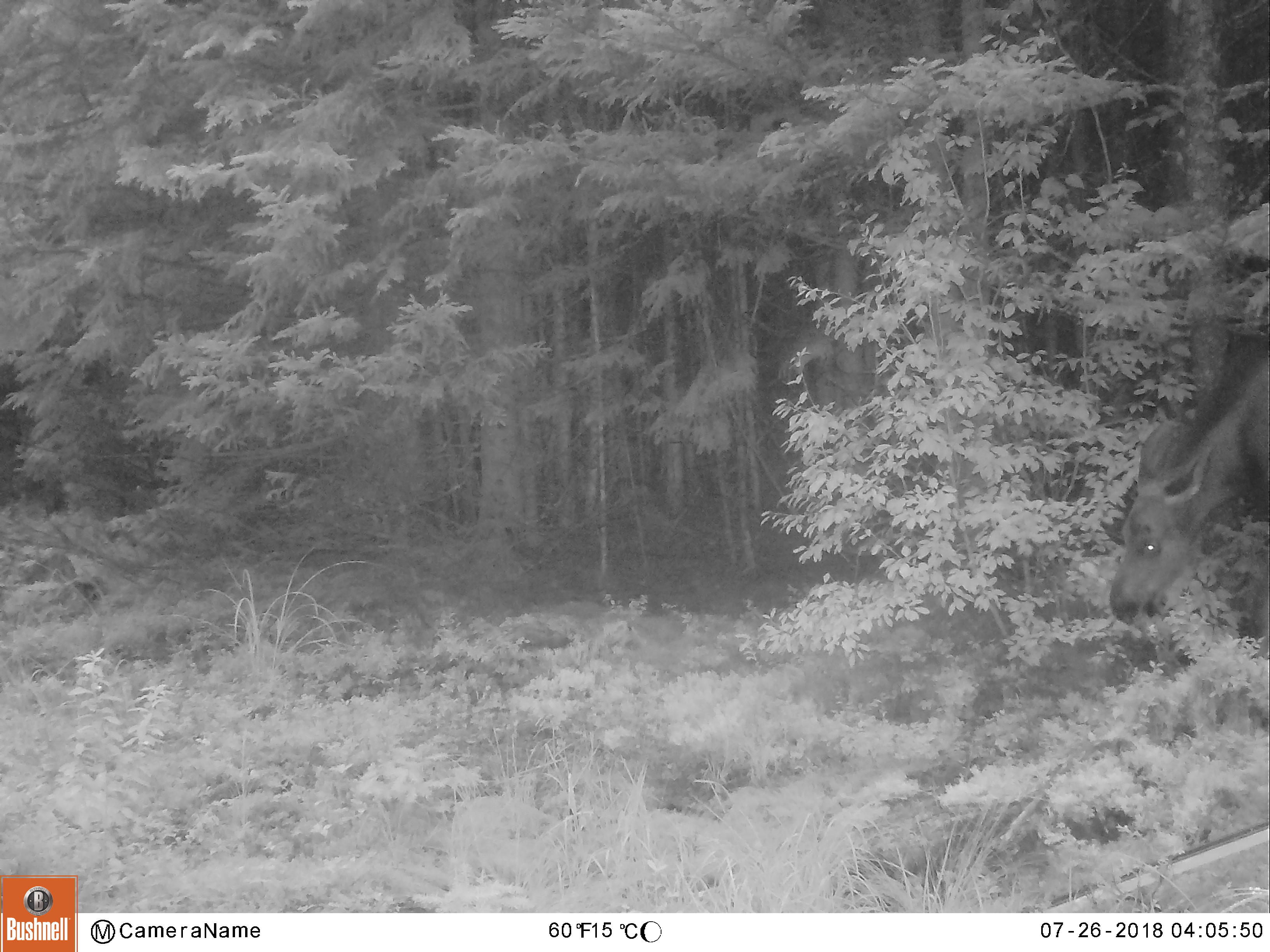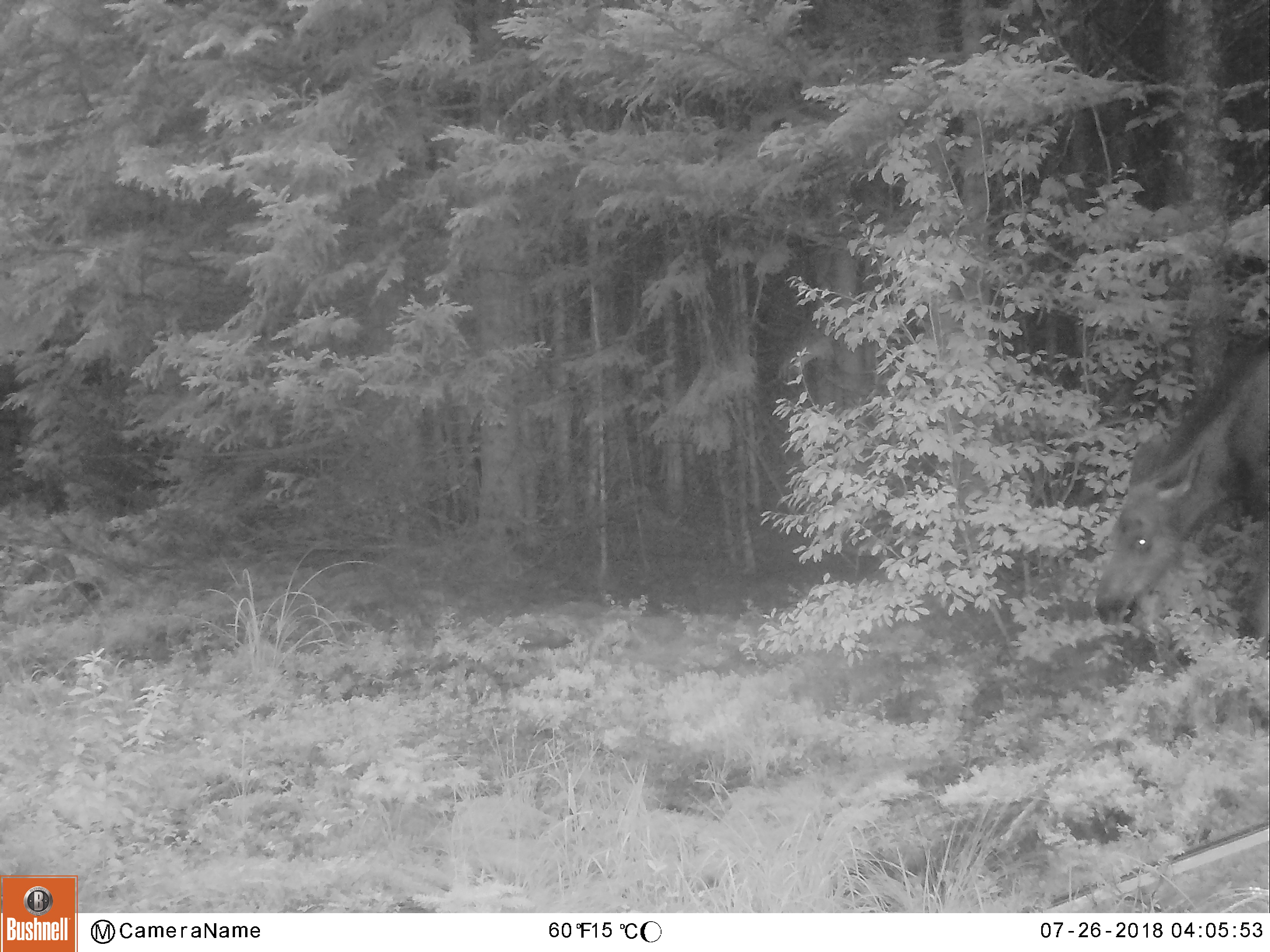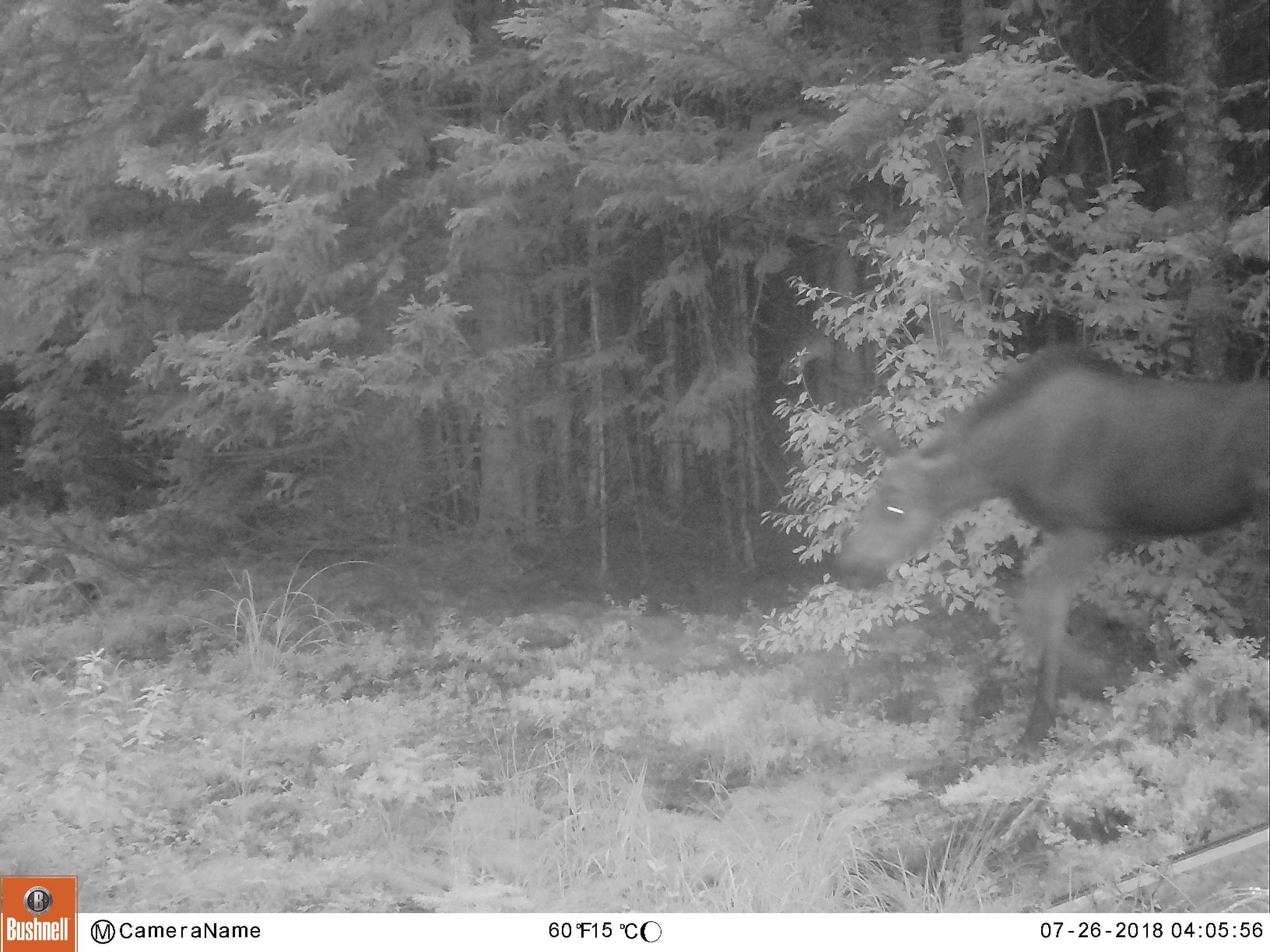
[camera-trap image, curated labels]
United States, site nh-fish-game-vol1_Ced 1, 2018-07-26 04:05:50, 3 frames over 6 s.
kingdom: Animalia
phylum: Chordata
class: Mammalia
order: Artiodactyla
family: Cervidae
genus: Alces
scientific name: Alces alces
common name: moose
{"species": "moose (Alces alces)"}